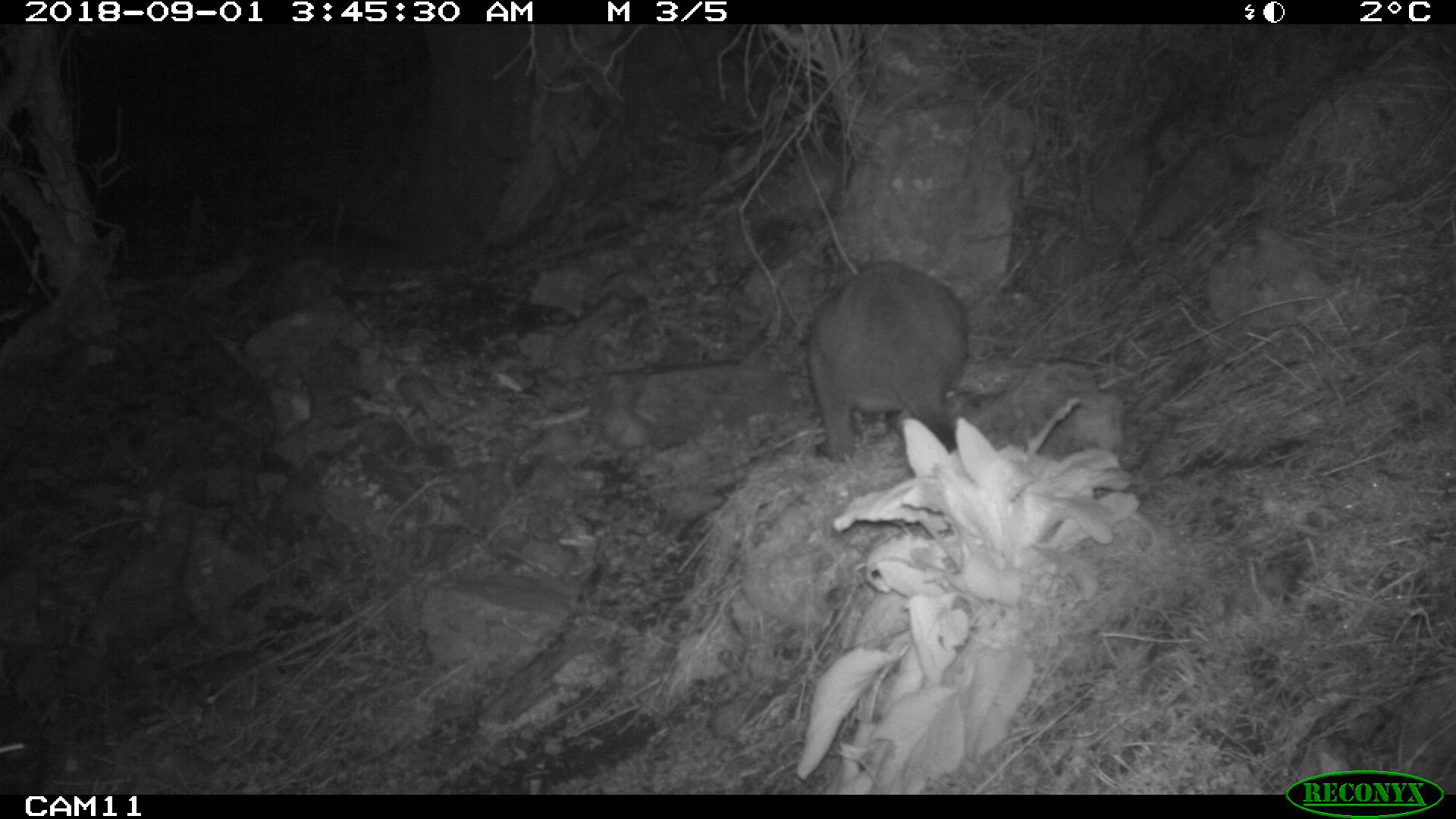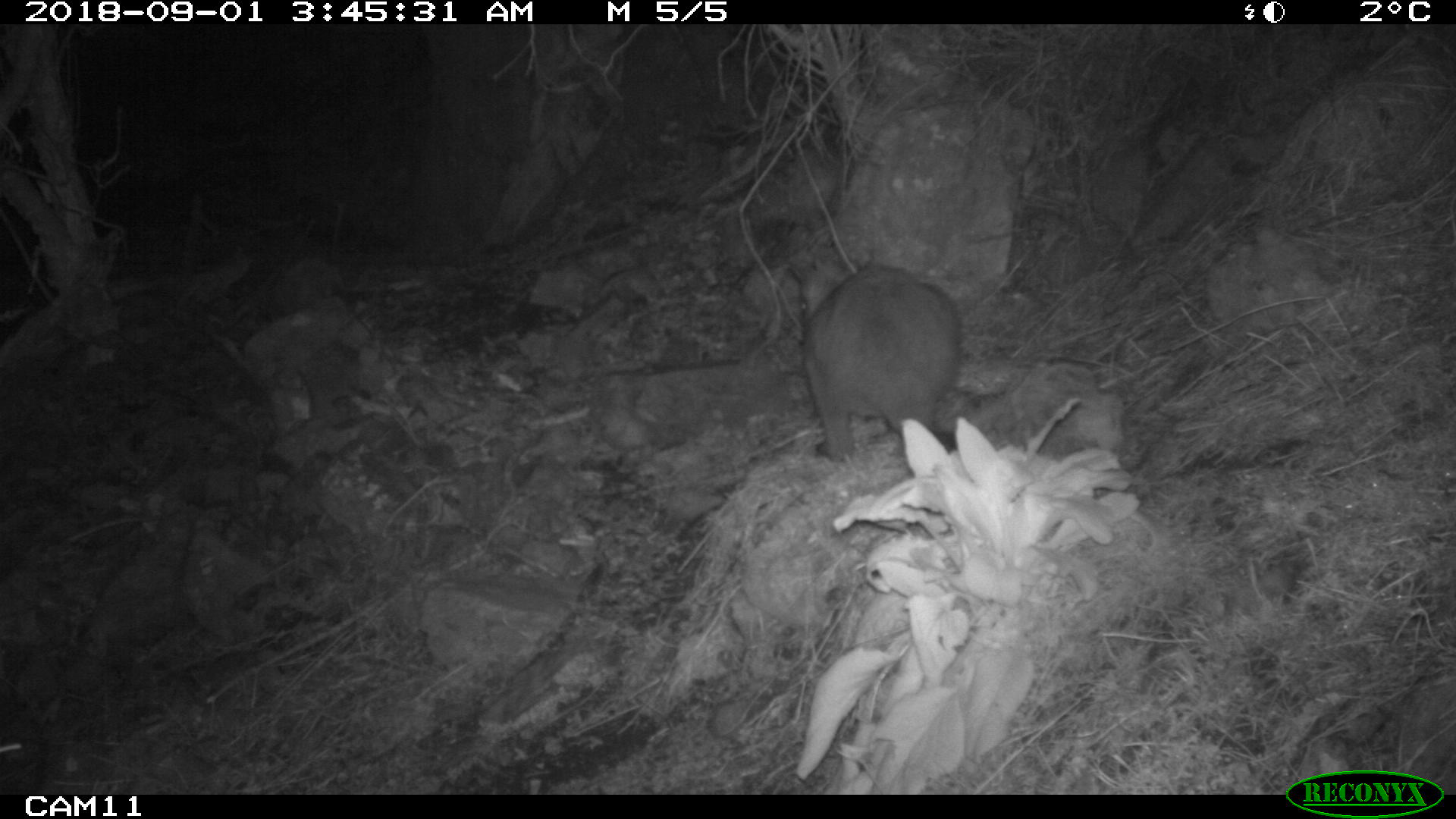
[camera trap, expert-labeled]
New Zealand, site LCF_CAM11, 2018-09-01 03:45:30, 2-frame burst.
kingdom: Animalia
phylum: Chordata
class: Mammalia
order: Diprotodontia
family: Macropodidae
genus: Notamacropus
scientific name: Notamacropus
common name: wallaby